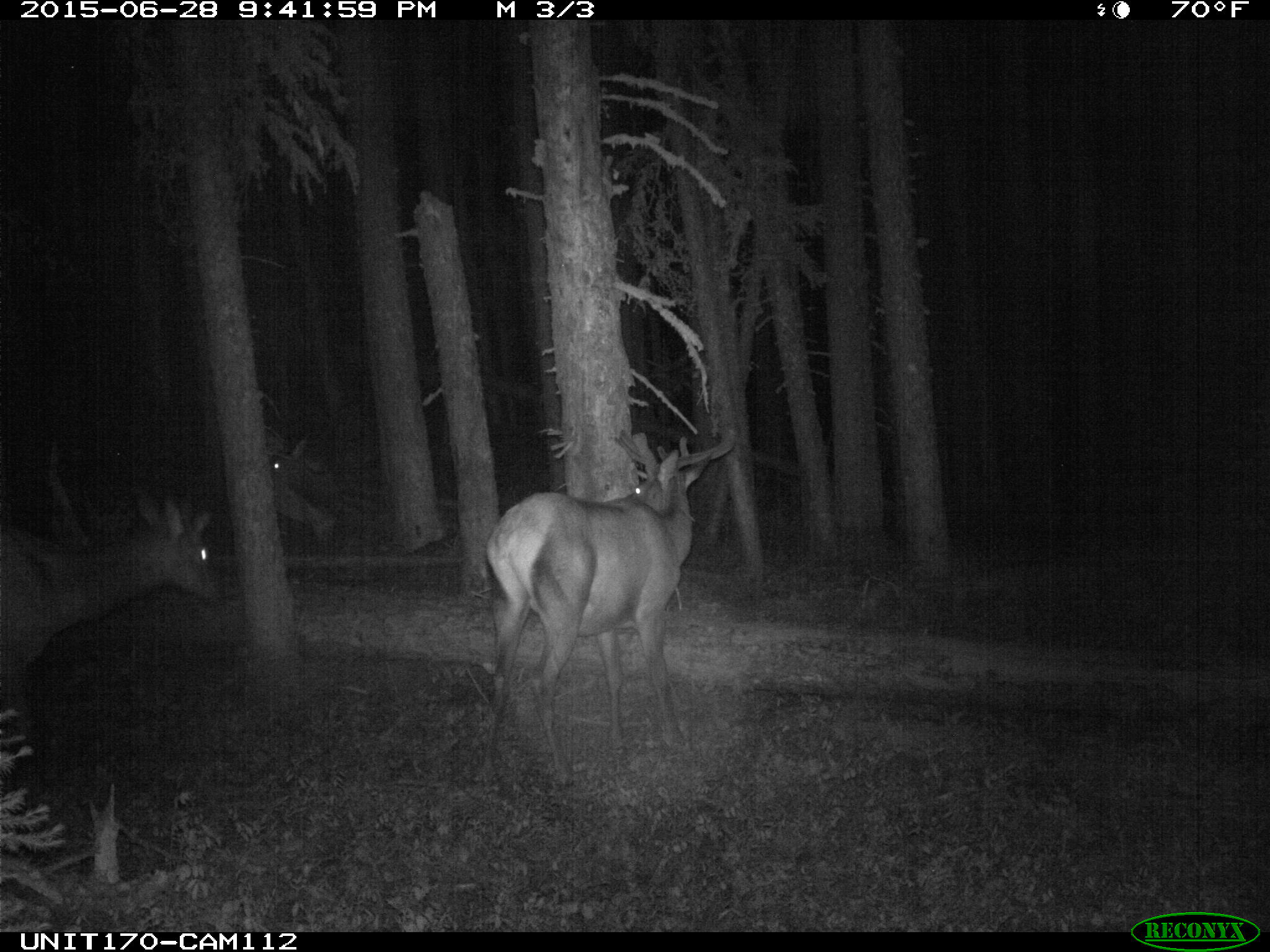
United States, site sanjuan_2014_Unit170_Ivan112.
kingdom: Animalia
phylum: Chordata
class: Mammalia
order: Artiodactyla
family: Cervidae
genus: Cervus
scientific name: Cervus elaphus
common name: red deer